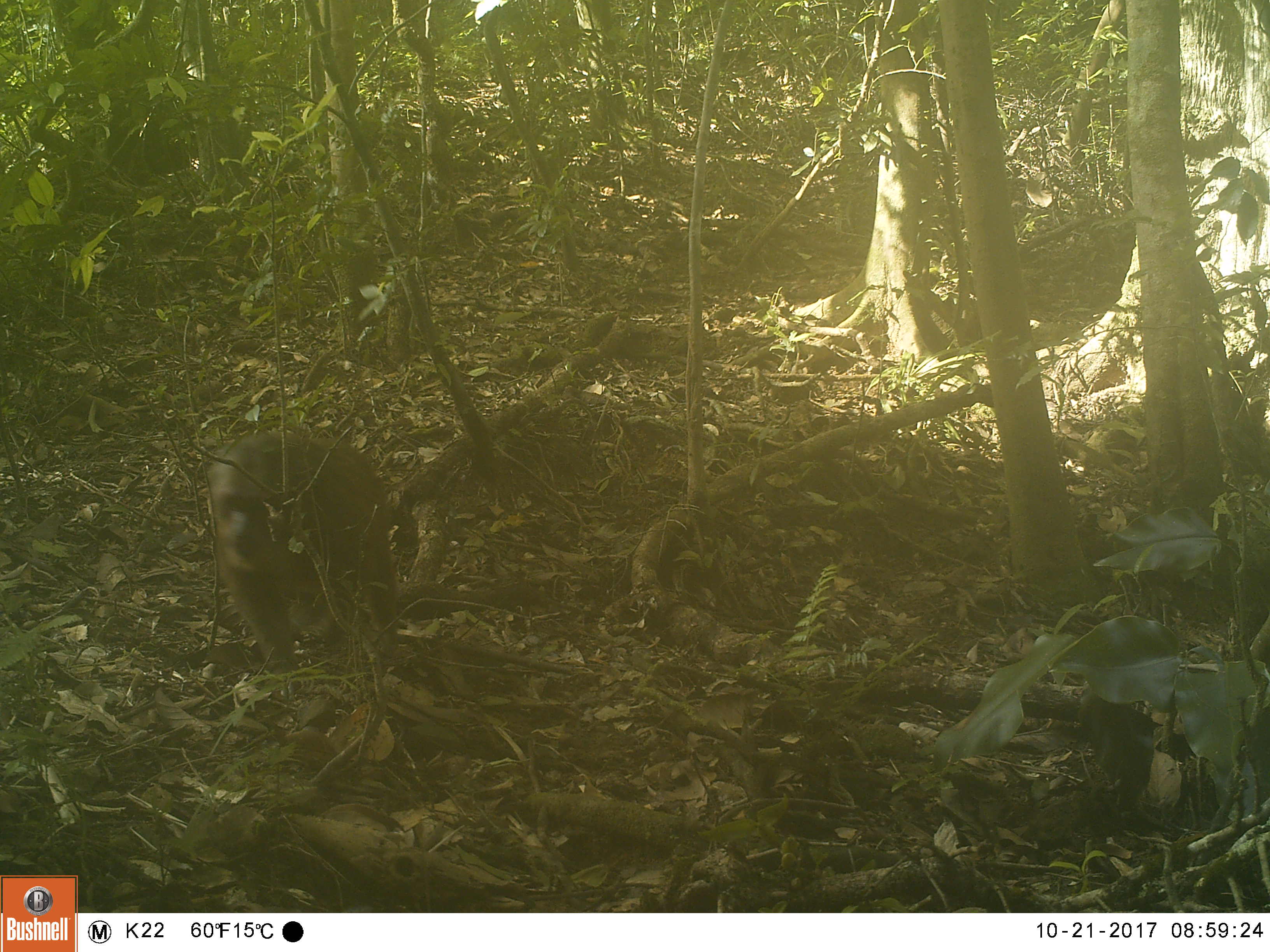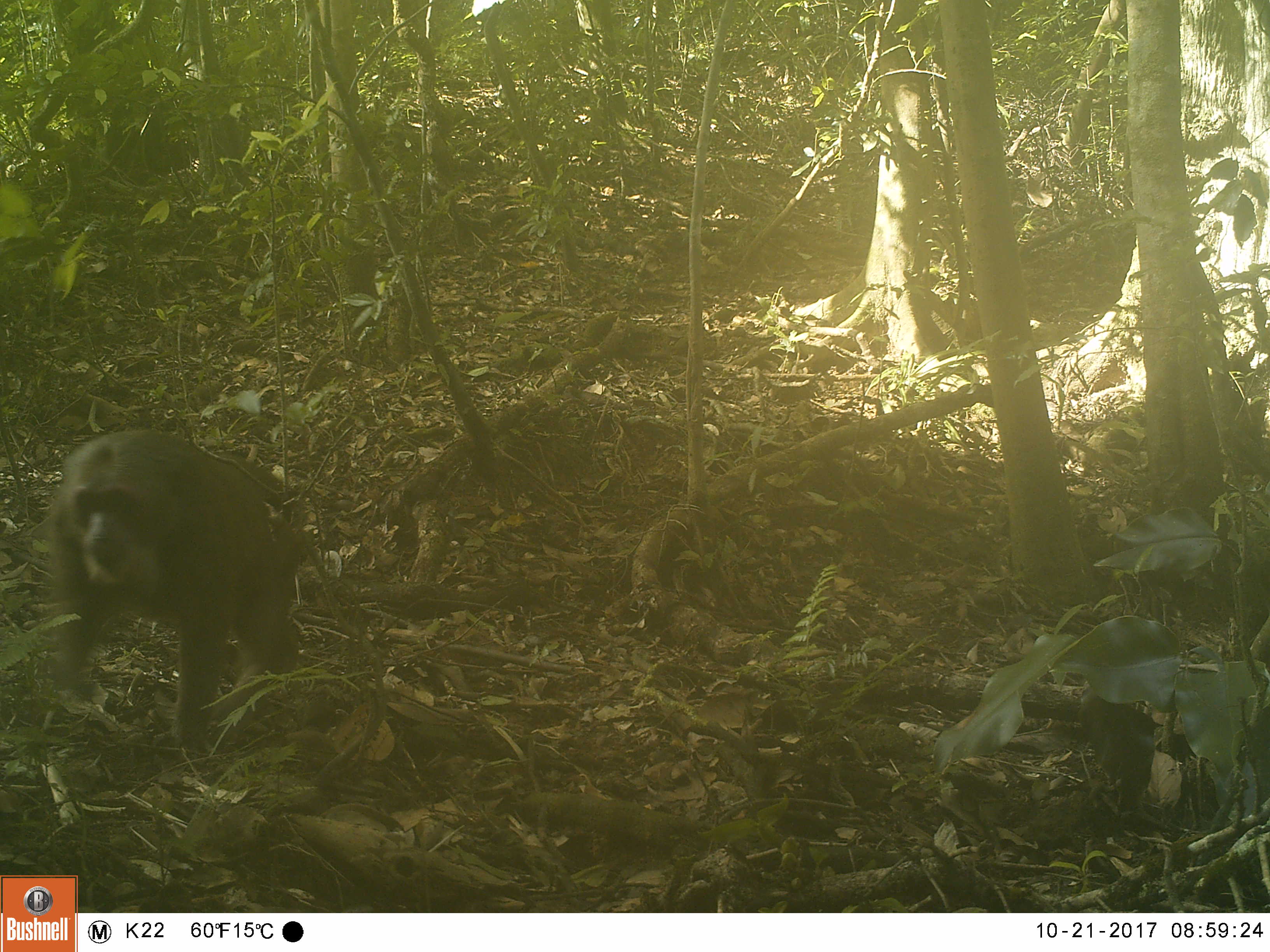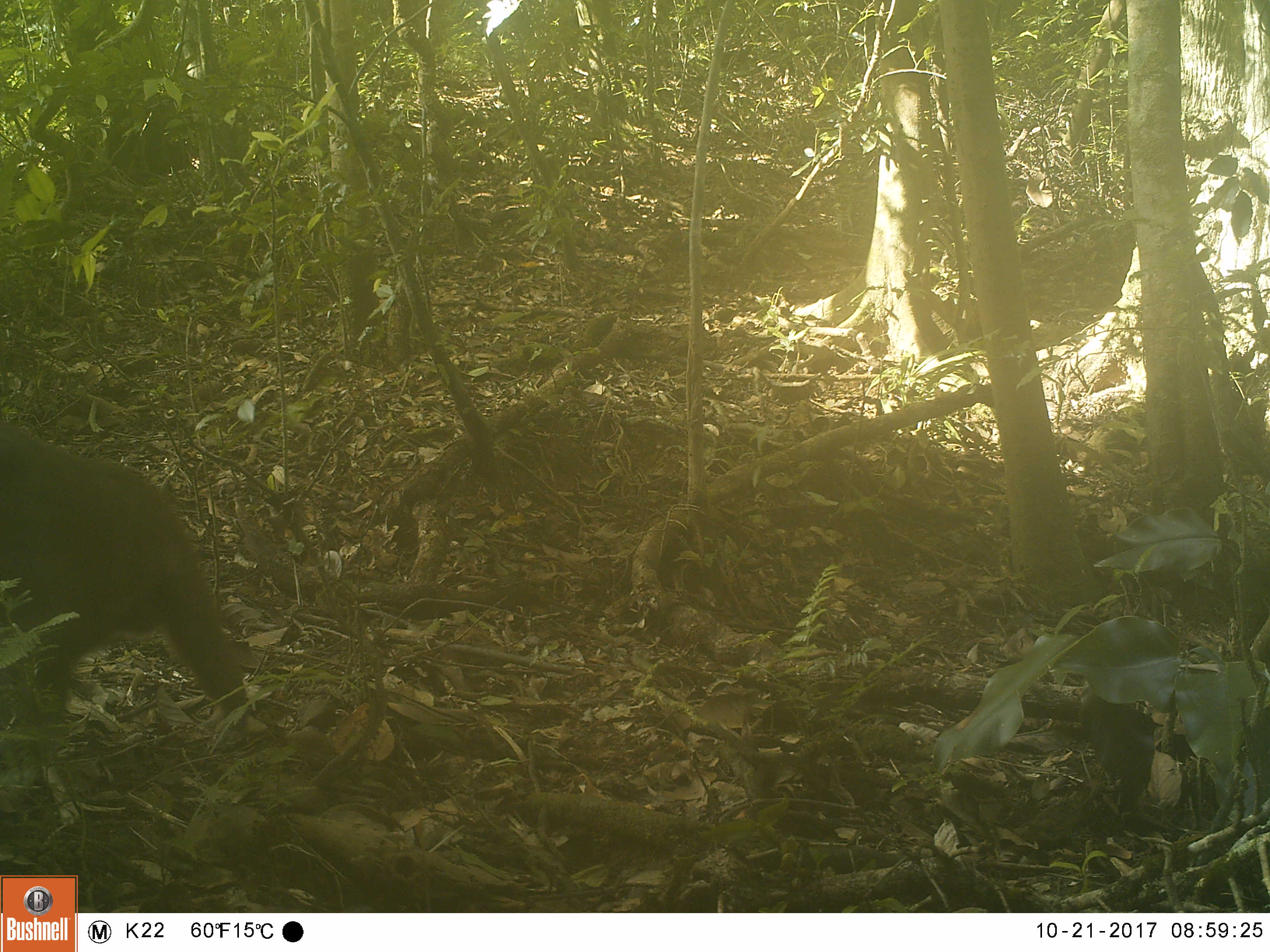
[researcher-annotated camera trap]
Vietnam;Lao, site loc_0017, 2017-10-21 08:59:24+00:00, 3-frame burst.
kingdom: Animalia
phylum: Chordata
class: Mammalia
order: Primates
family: Cercopithecidae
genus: Macaca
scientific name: Macaca arctoides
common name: stump-tailed macaque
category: stump tailed macaque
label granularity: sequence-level